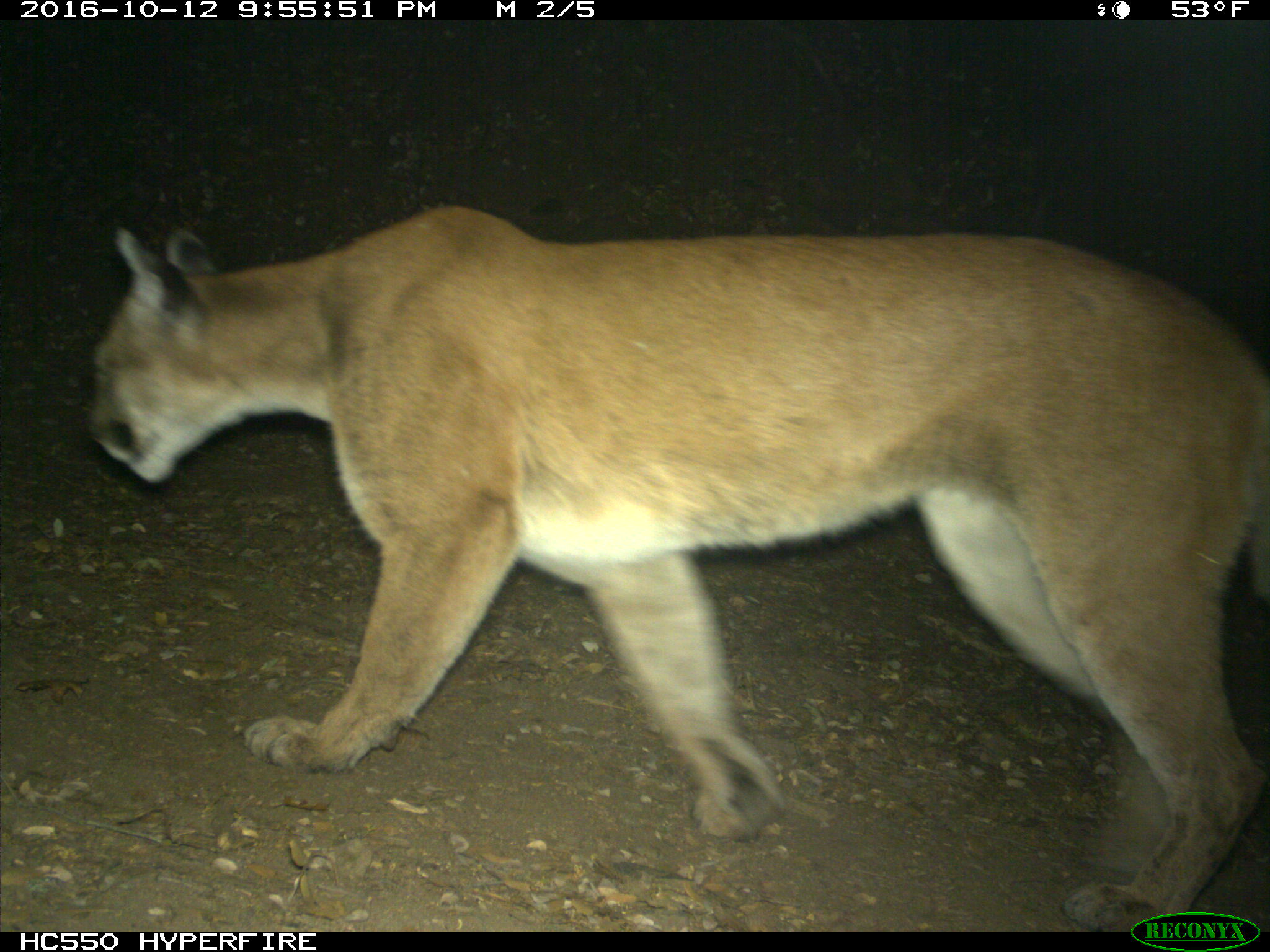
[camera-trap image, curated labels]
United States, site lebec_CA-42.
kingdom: Animalia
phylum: Chordata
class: Mammalia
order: Carnivora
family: Felidae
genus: Puma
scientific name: Puma concolor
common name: mountain lion